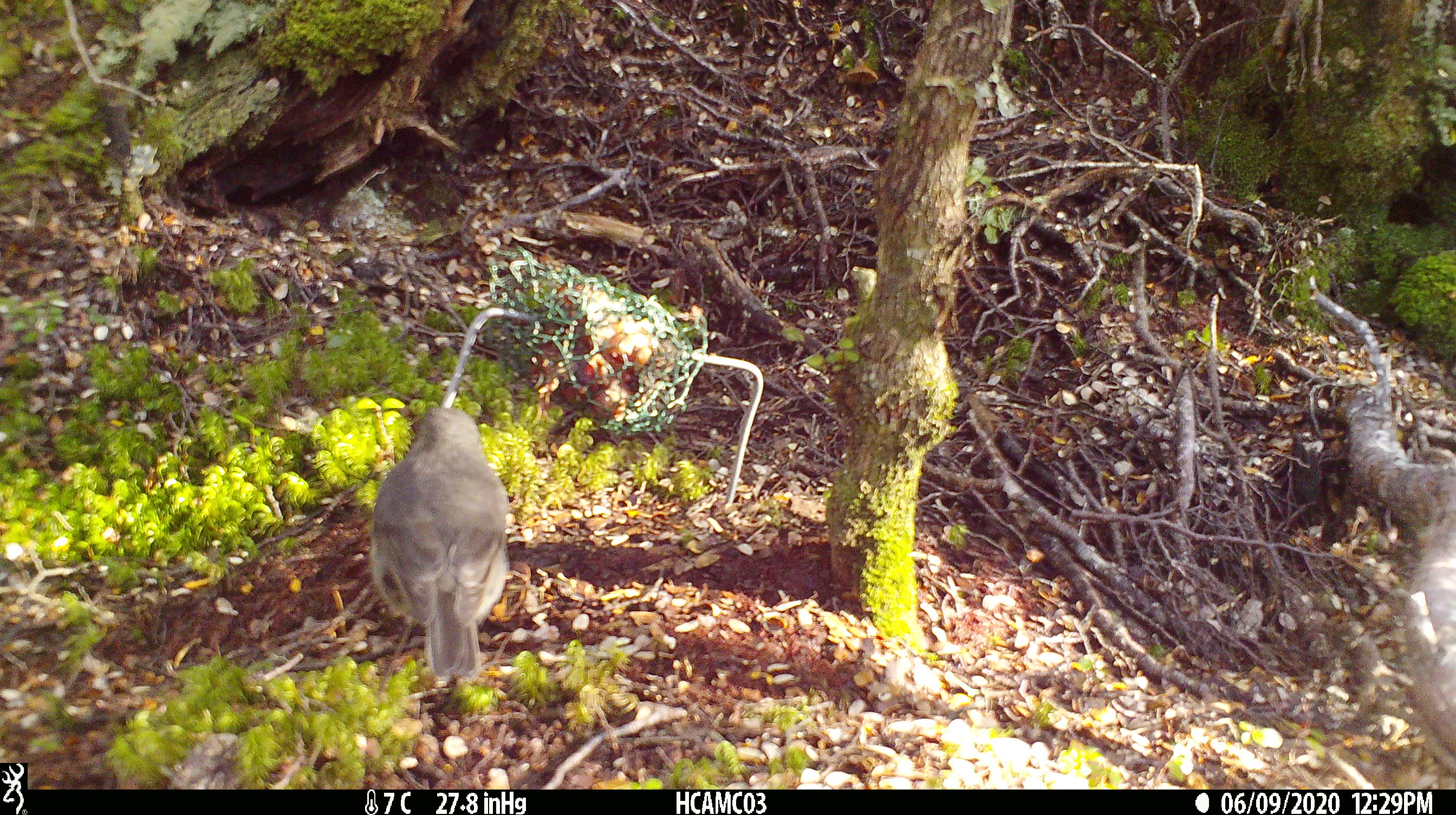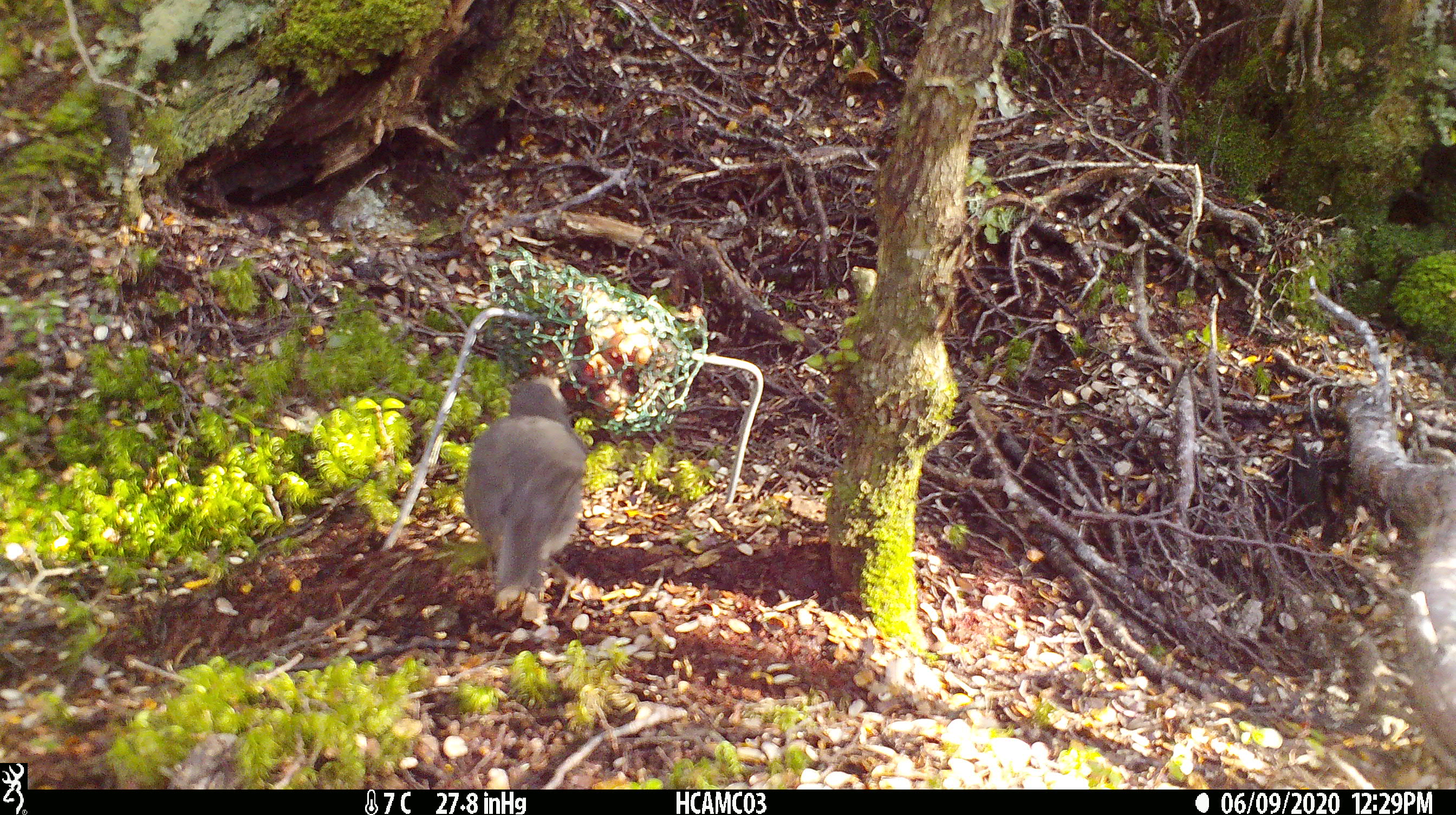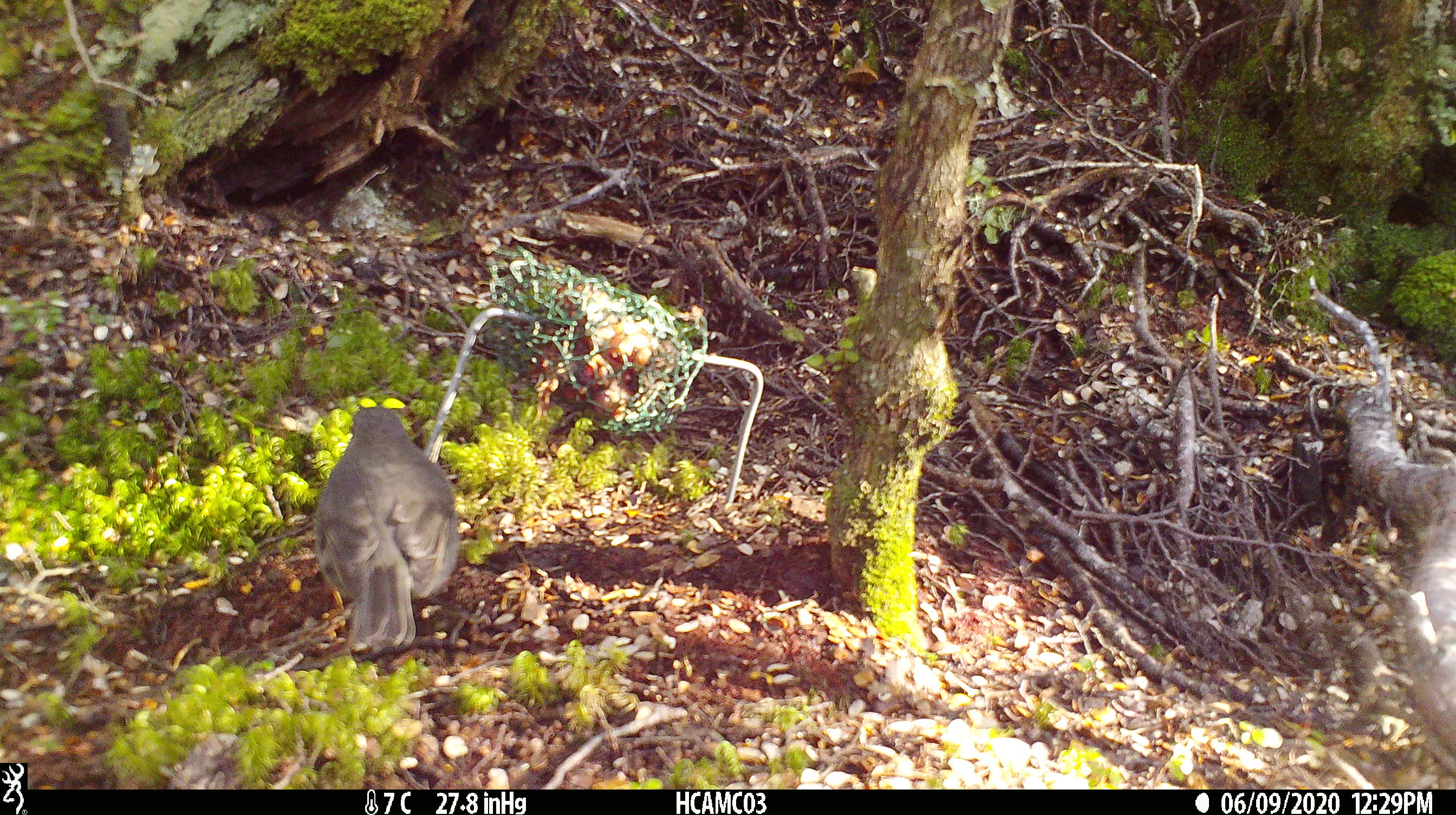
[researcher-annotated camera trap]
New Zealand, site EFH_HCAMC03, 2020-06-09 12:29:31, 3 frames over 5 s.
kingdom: Animalia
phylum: Chordata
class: Aves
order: Passeriformes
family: Petroicidae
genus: Petroica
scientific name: Petroica australis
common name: new zealand robin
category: robin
Robin (new zealand robin) (Petroica australis).